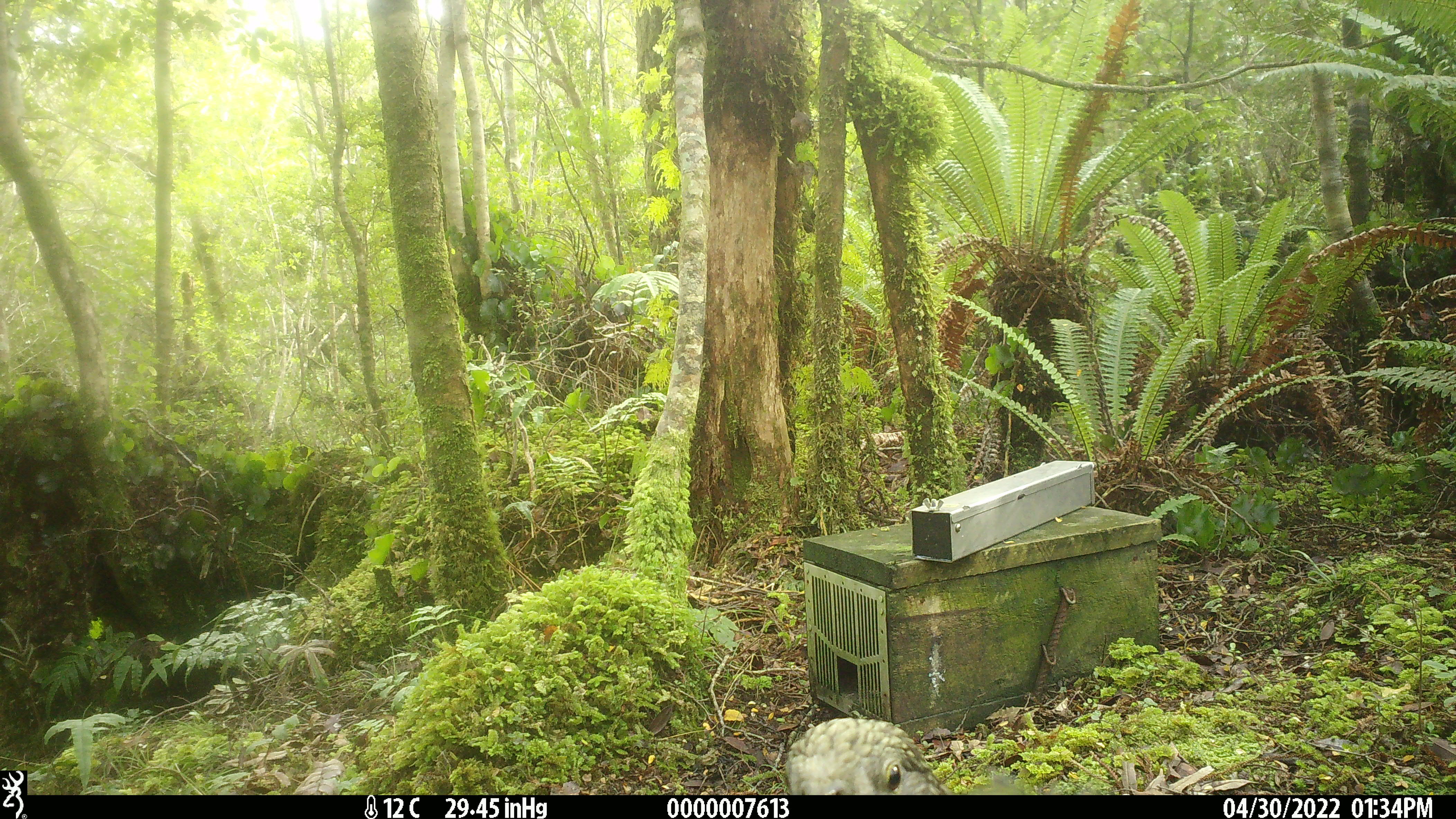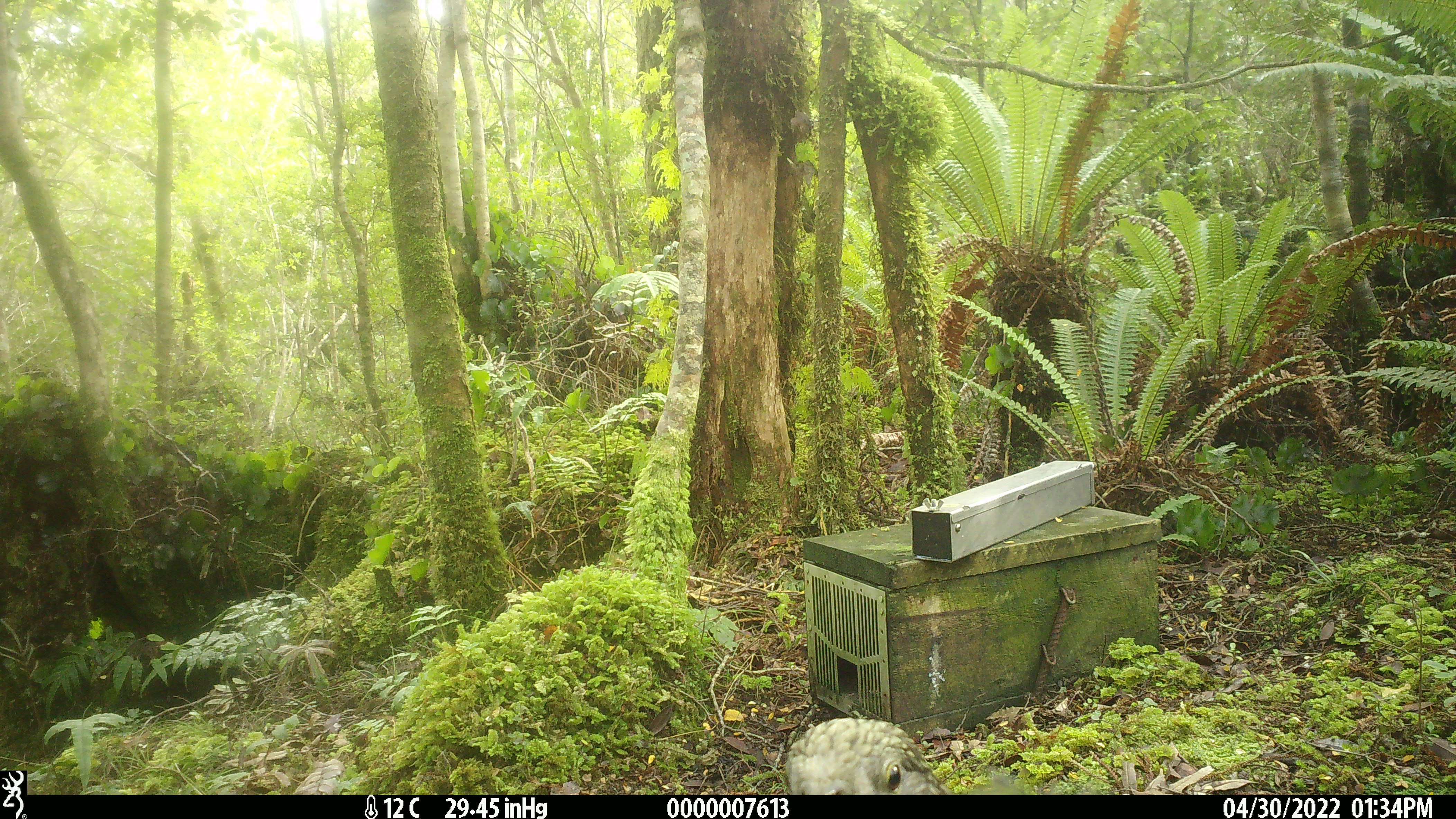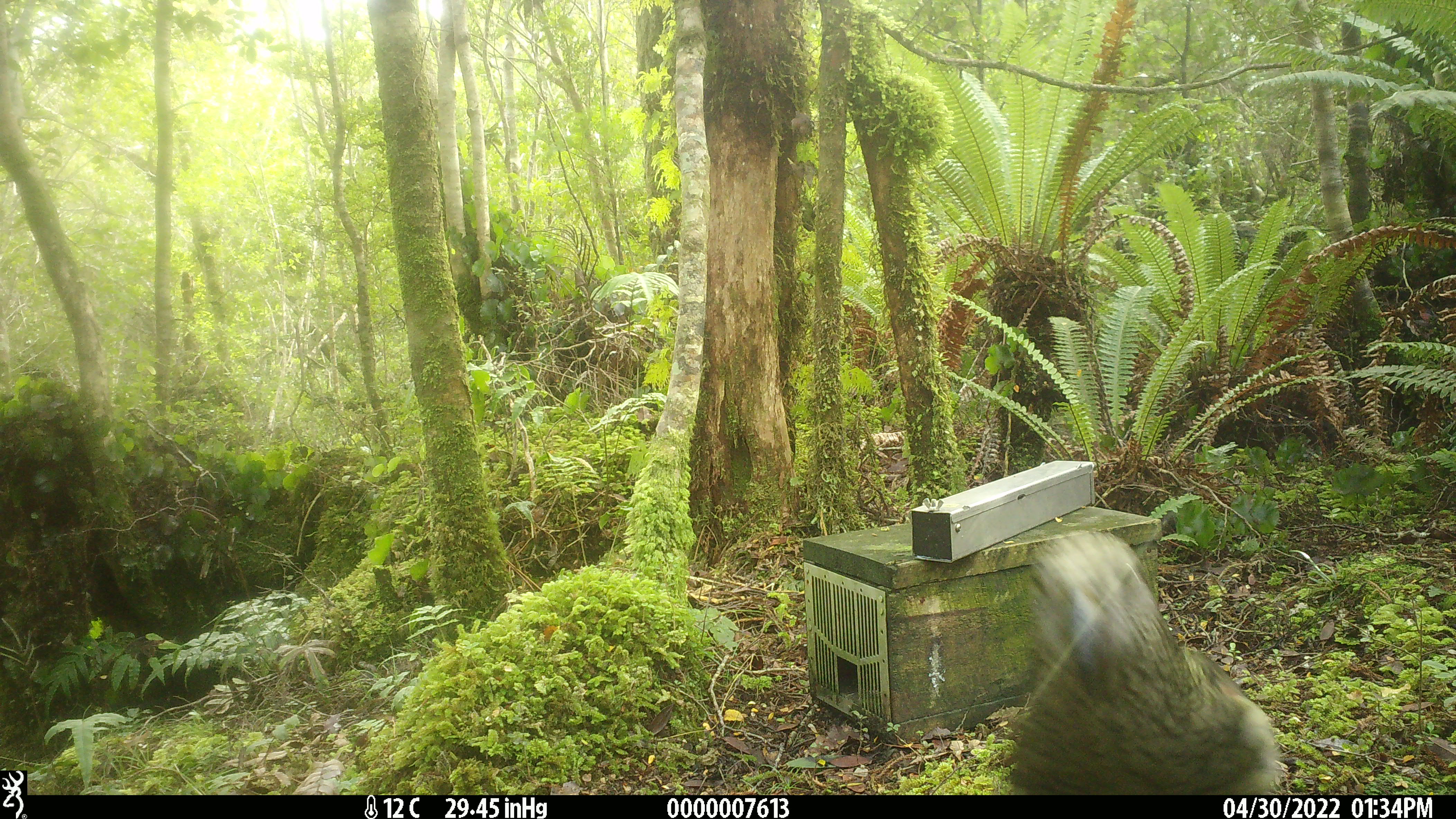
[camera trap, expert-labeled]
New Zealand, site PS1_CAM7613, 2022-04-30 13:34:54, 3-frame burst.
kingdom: Animalia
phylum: Chordata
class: Aves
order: Psittaciformes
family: Strigopidae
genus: Nestor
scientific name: Nestor notabilis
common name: kea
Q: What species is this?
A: Kea (Nestor notabilis).